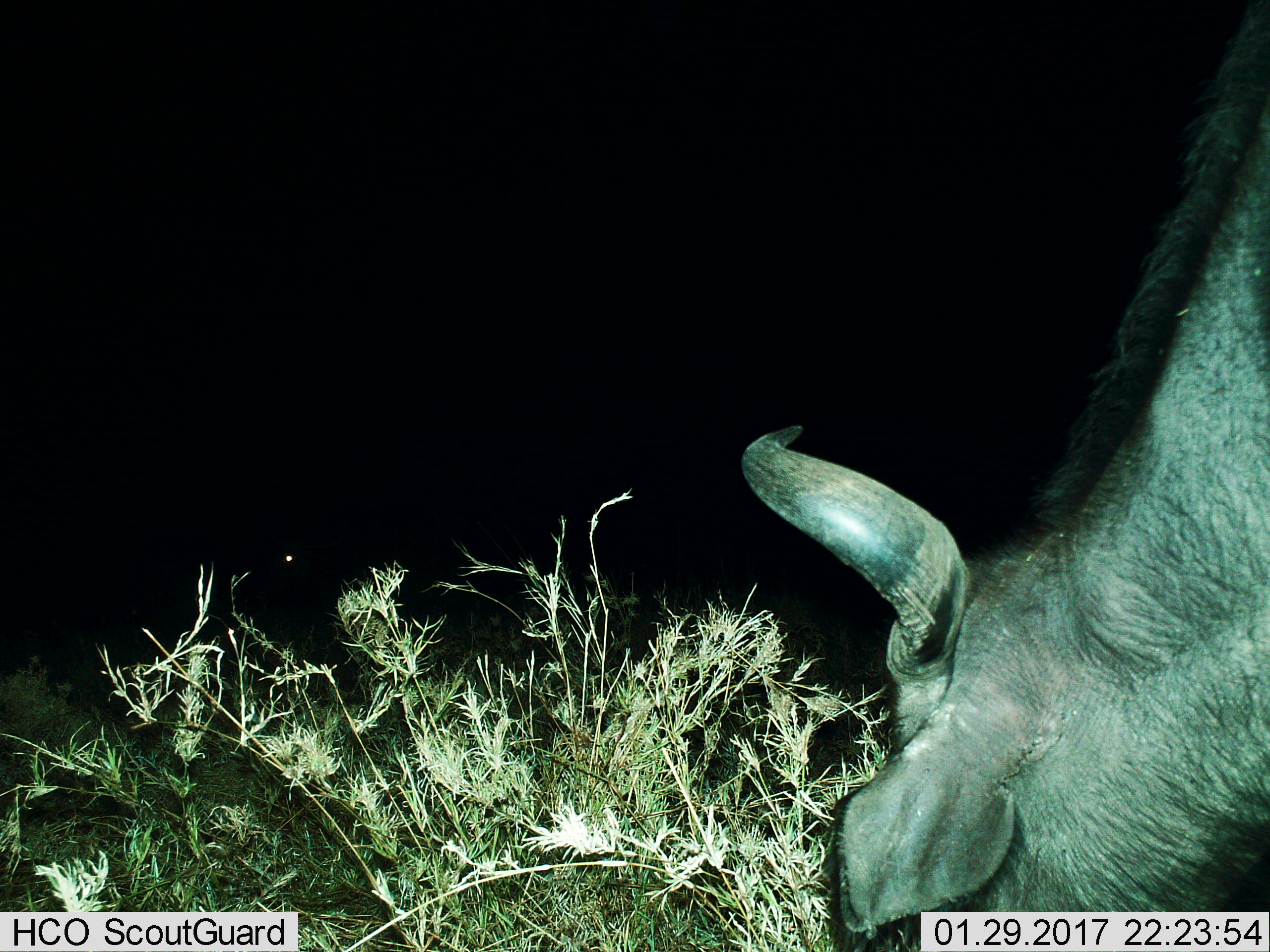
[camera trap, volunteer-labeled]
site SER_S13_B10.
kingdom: Animalia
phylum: Chordata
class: Mammalia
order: Artiodactyla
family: Bovidae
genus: Syncerus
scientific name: Syncerus caffer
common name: african buffalo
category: buffalo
Buffalo (african buffalo) (Syncerus caffer), count 1. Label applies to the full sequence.